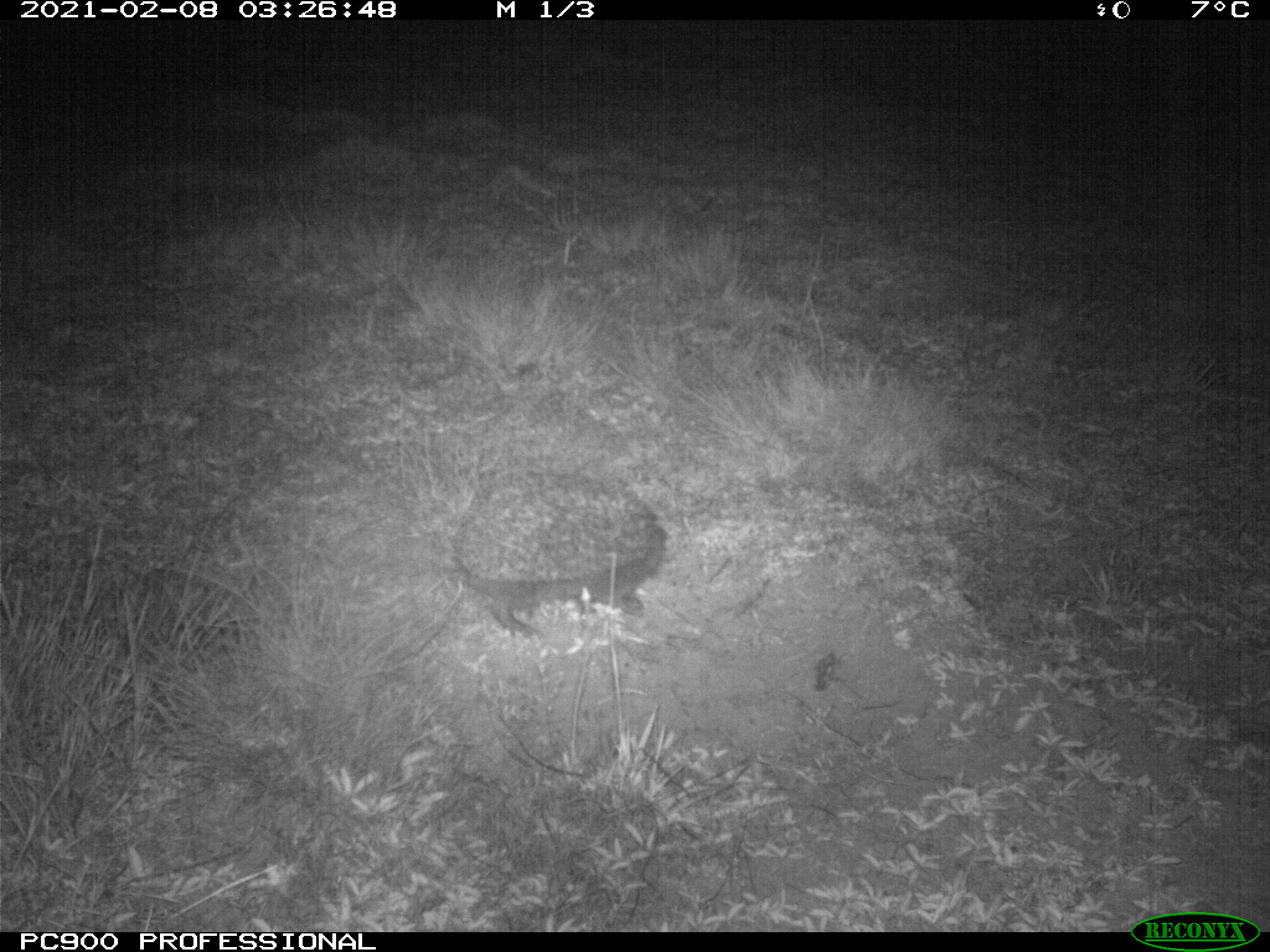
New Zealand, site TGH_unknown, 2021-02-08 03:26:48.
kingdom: Animalia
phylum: Chordata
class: Mammalia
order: Eulipotyphla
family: Erinaceidae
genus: Erinaceus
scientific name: Erinaceus europaeus europaeus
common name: european hedgehog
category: hedgehog